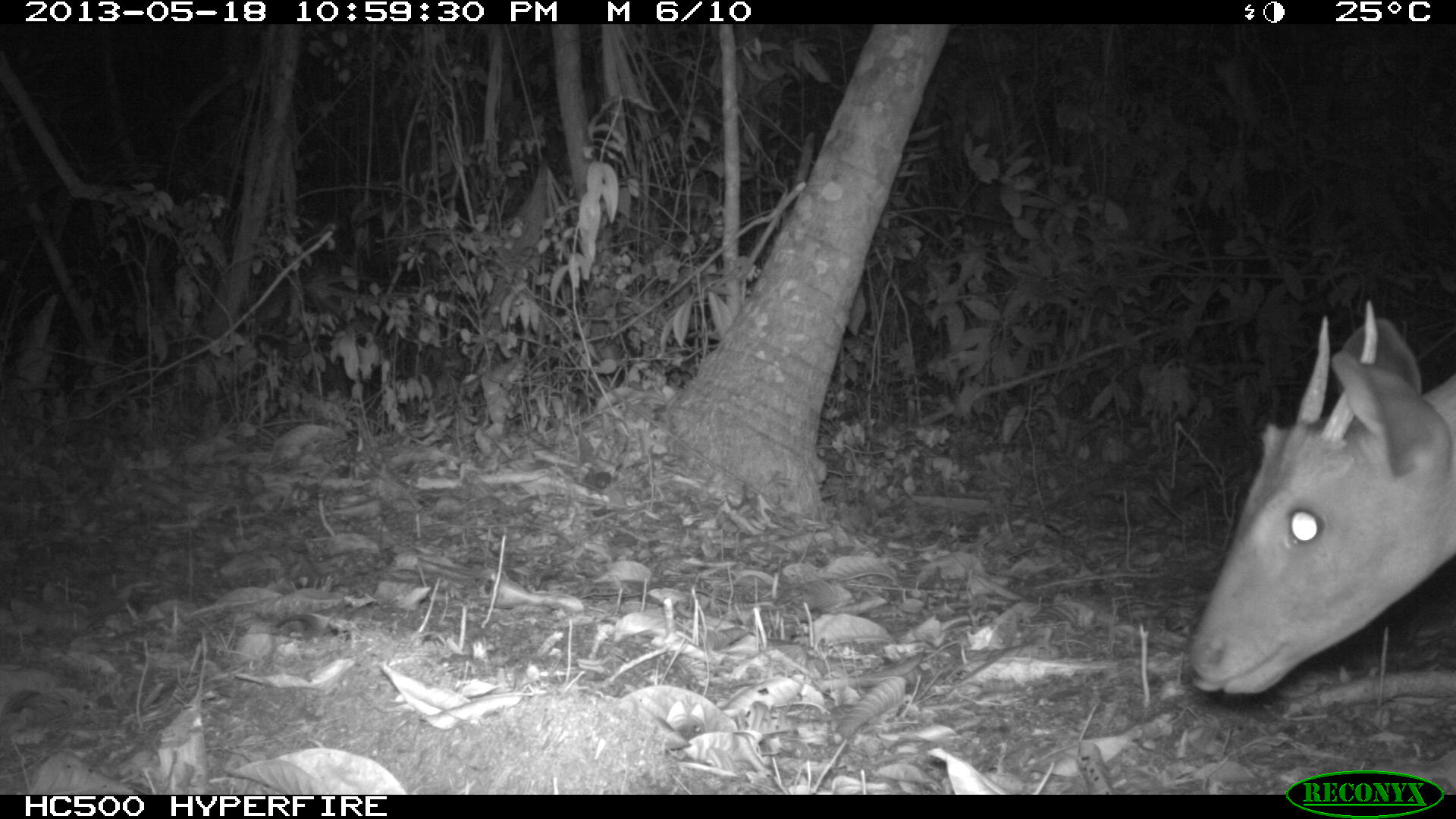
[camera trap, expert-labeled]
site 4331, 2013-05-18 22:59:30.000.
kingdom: Animalia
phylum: Chordata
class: Mammalia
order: Artiodactyla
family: Cervidae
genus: Mazama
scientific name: Mazama temama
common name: central american red brocket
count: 1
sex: male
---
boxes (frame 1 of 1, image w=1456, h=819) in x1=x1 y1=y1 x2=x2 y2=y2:
mazama temama: x1=1190 y1=296 x2=1456 y2=695